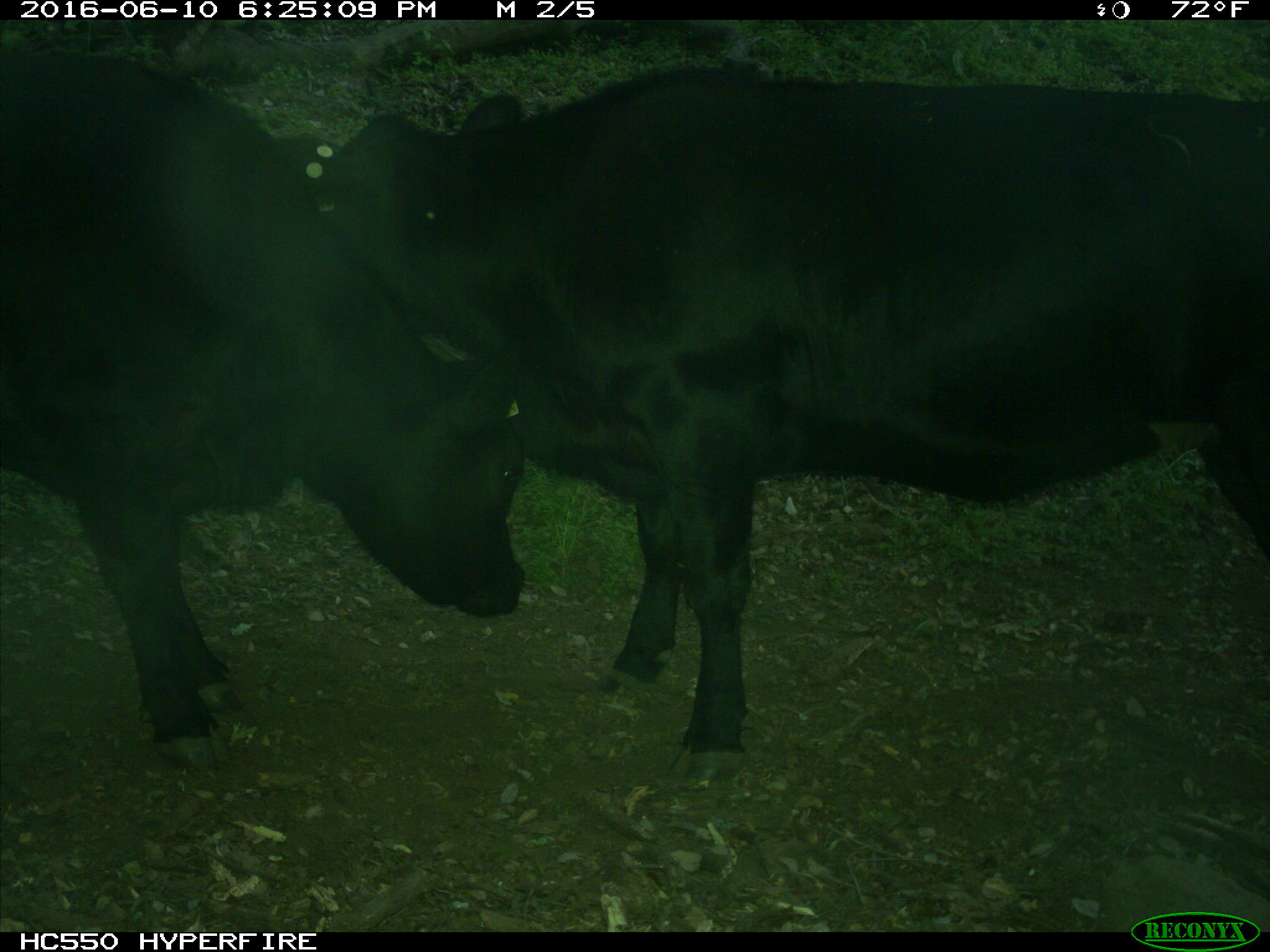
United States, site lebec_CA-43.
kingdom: Animalia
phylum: Chordata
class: Mammalia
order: Artiodactyla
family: Bovidae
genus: Bos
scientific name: Bos taurus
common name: domestic cow